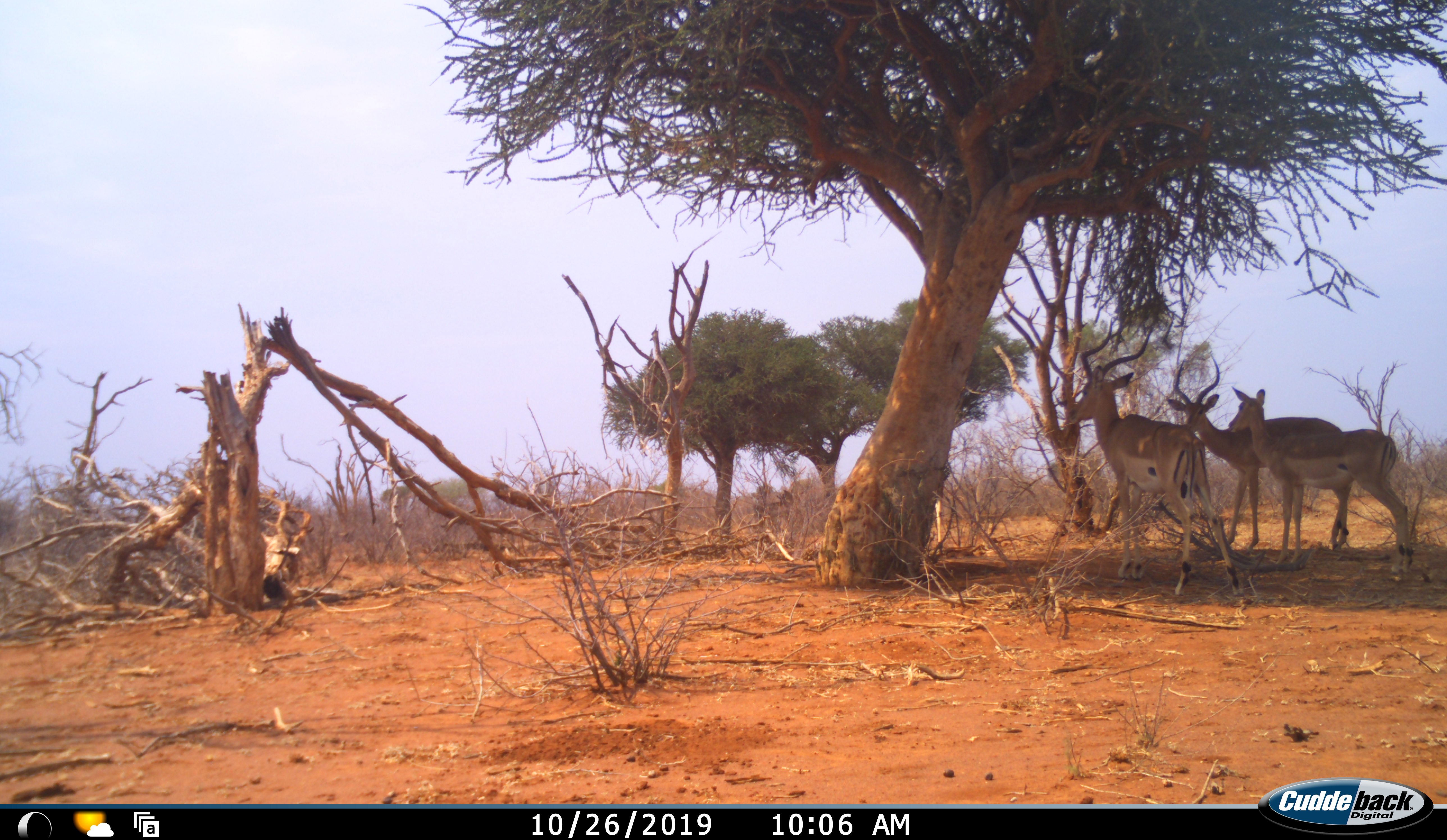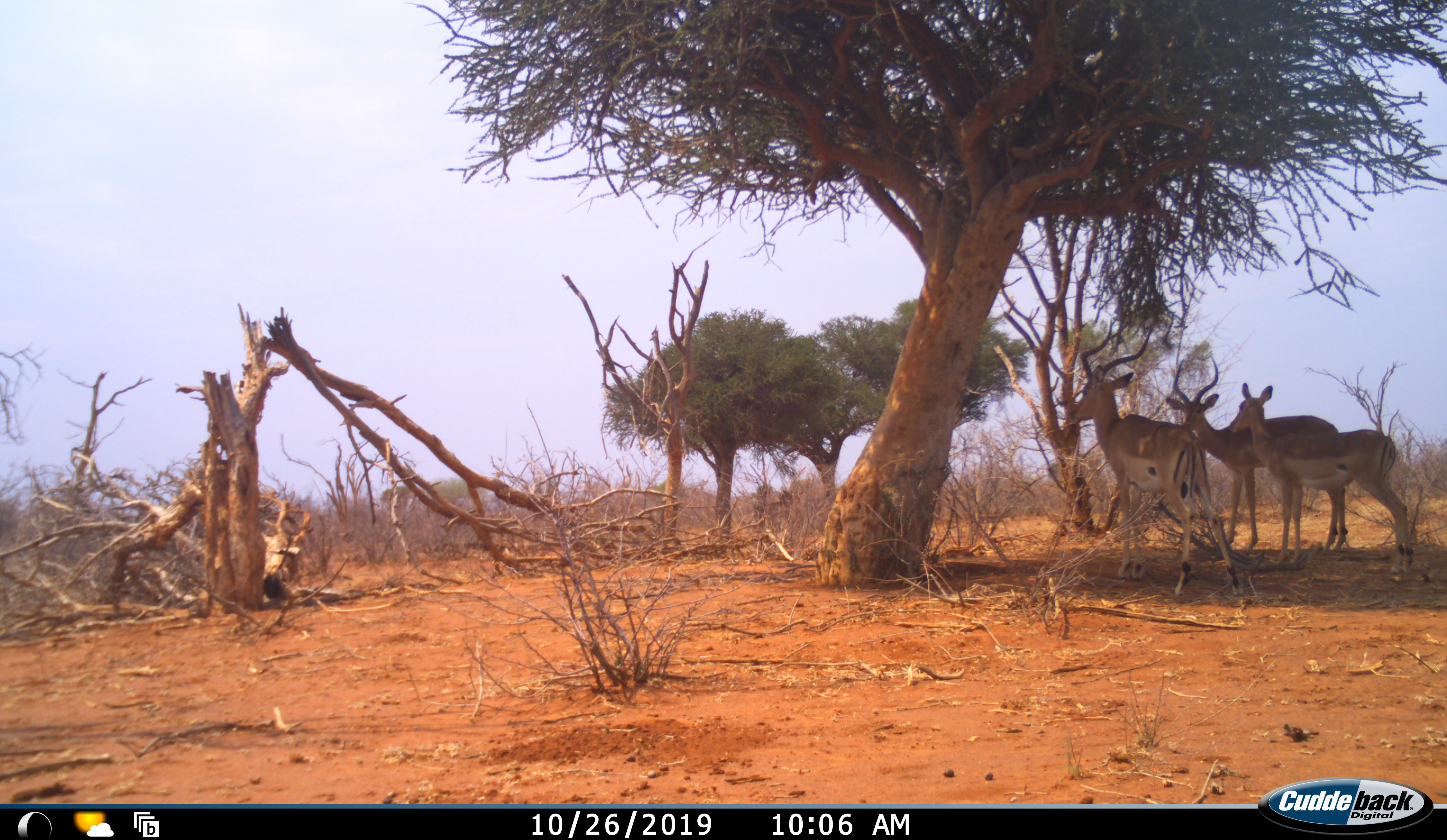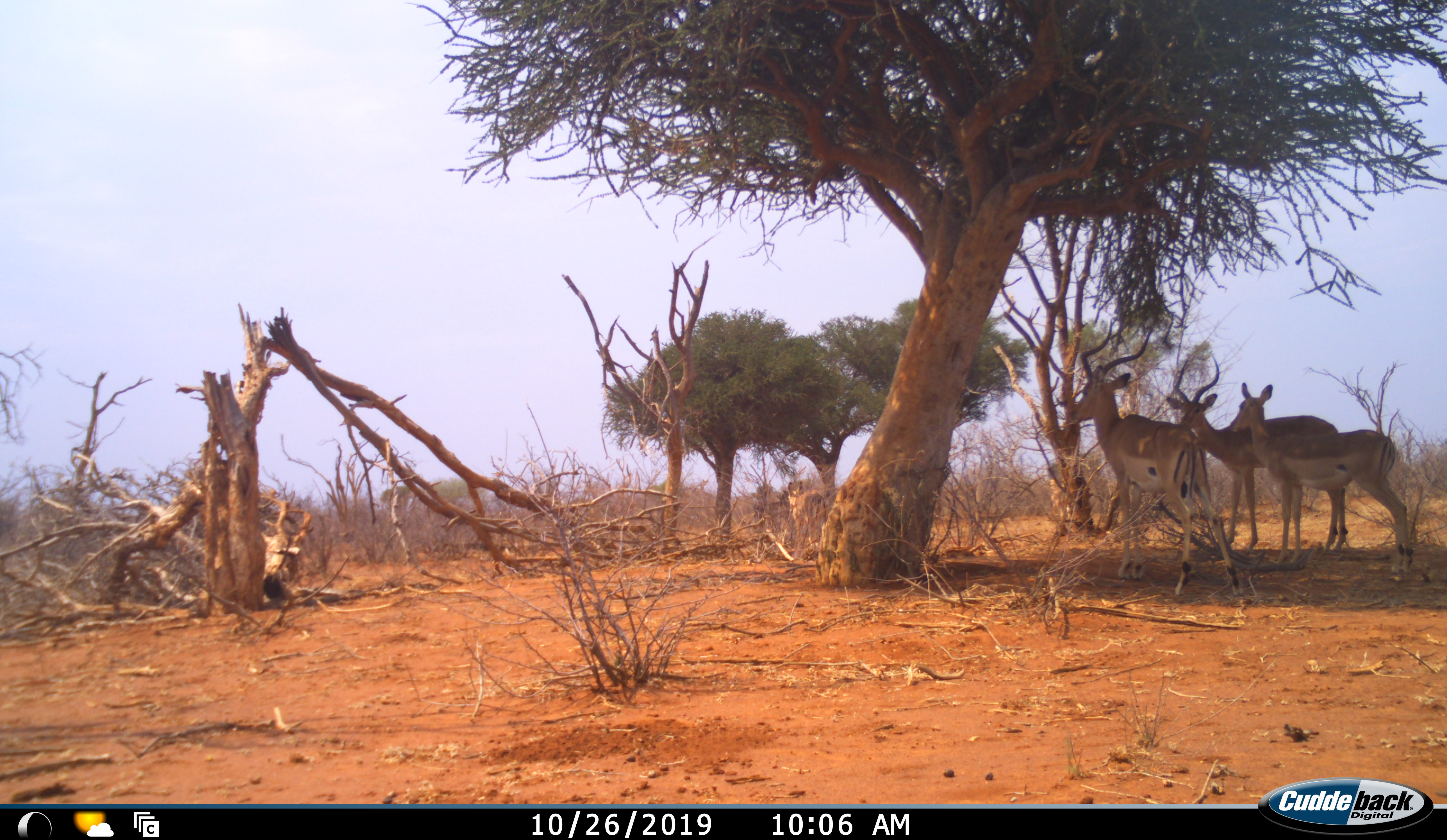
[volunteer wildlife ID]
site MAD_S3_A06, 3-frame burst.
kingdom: Animalia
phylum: Chordata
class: Mammalia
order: Artiodactyla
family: Bovidae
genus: Aepyceros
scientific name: Aepyceros melampus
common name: impala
Impala (Aepyceros melampus), count 5. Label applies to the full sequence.